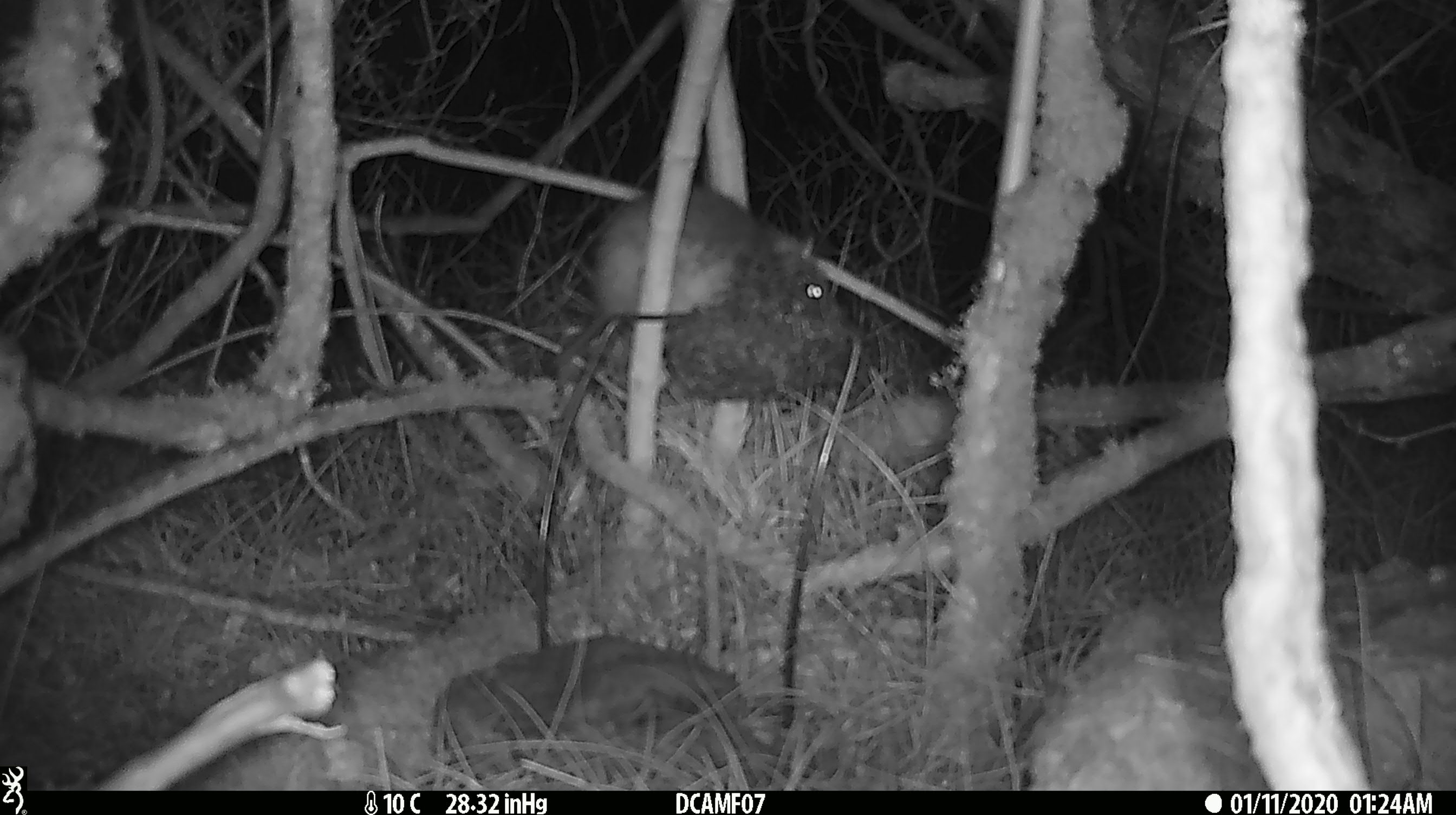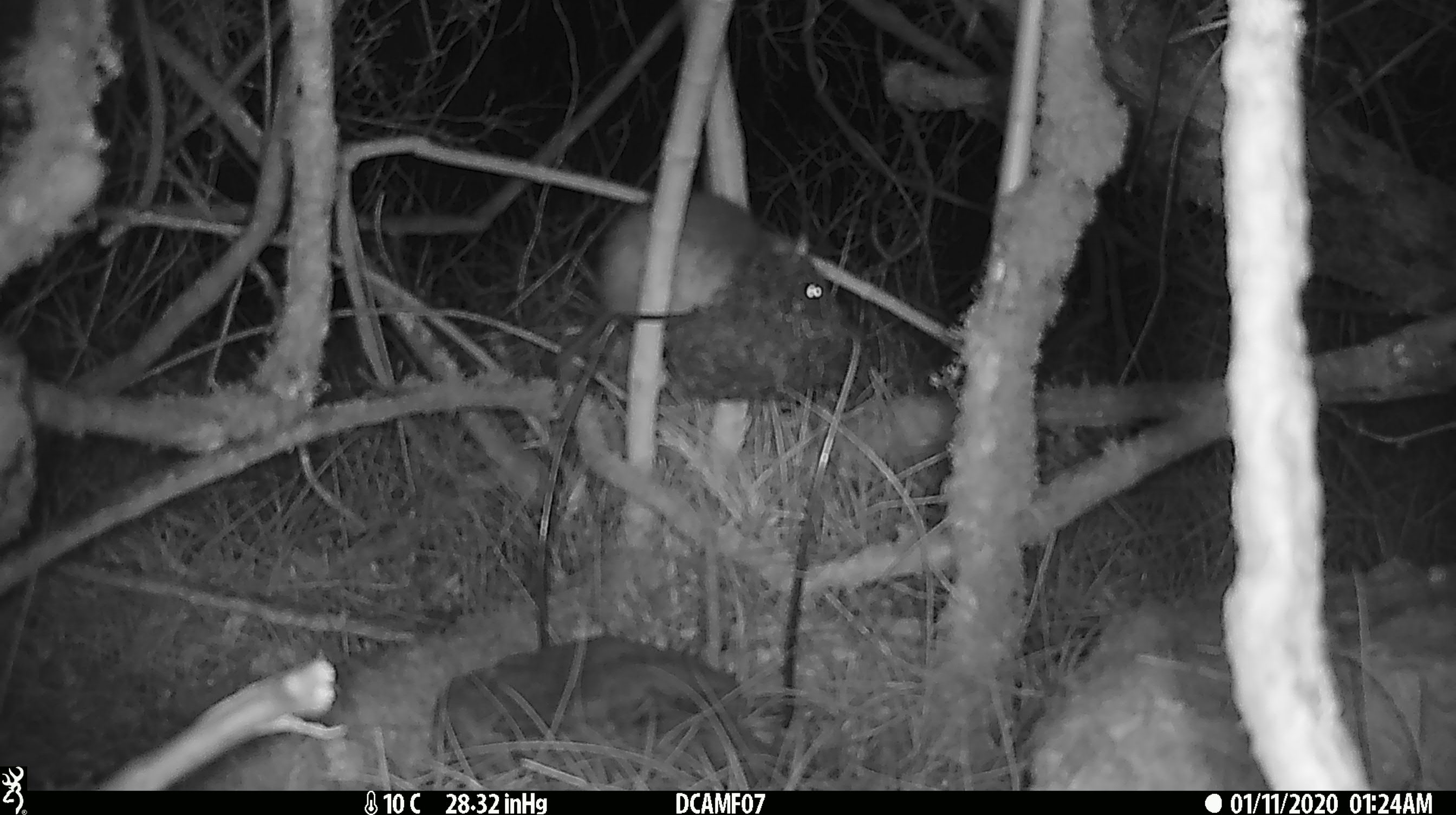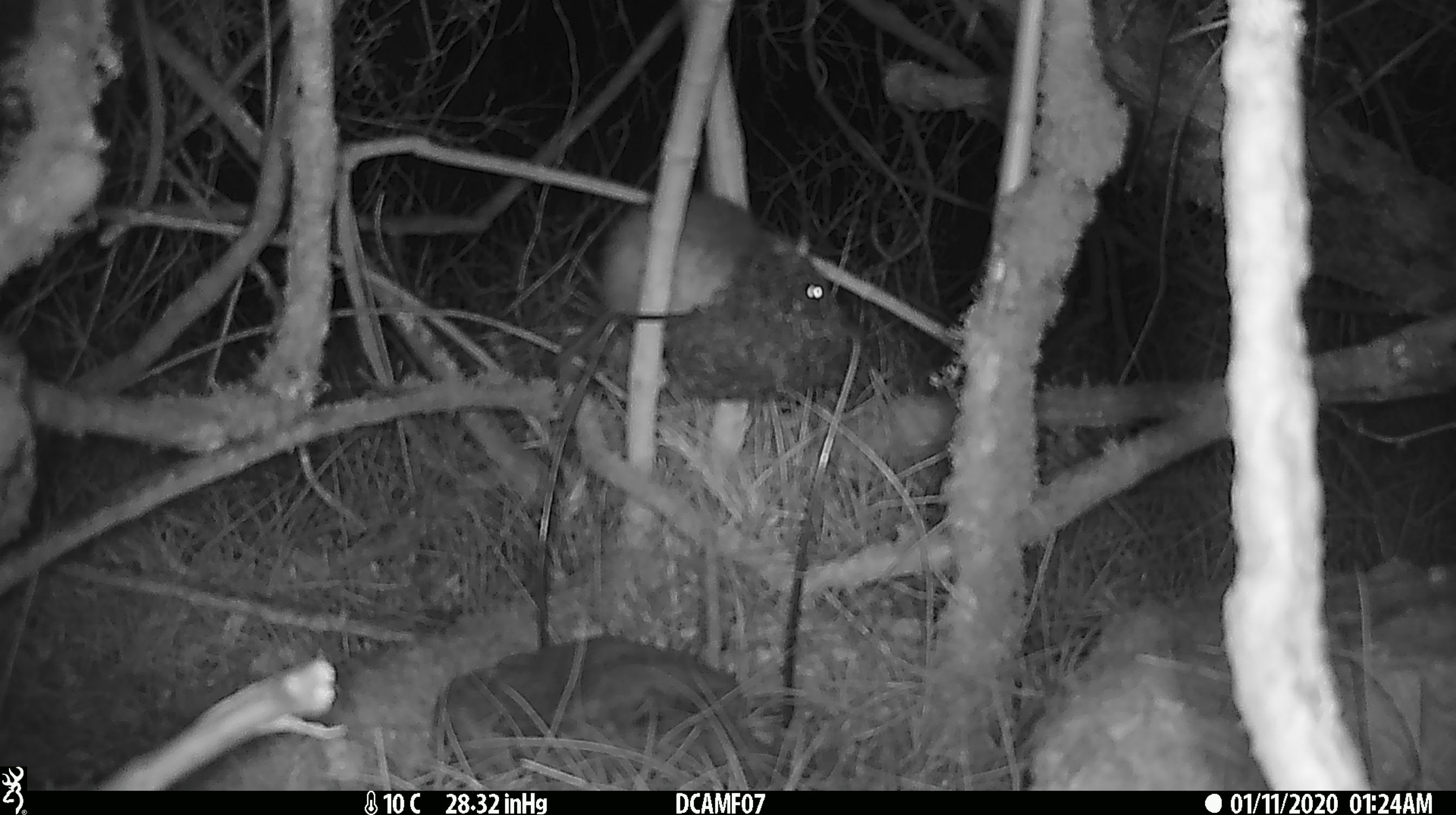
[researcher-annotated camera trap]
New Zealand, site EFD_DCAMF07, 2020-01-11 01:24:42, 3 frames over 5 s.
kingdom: Animalia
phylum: Chordata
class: Mammalia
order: Rodentia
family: Muridae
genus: Rattus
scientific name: Rattus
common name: rat